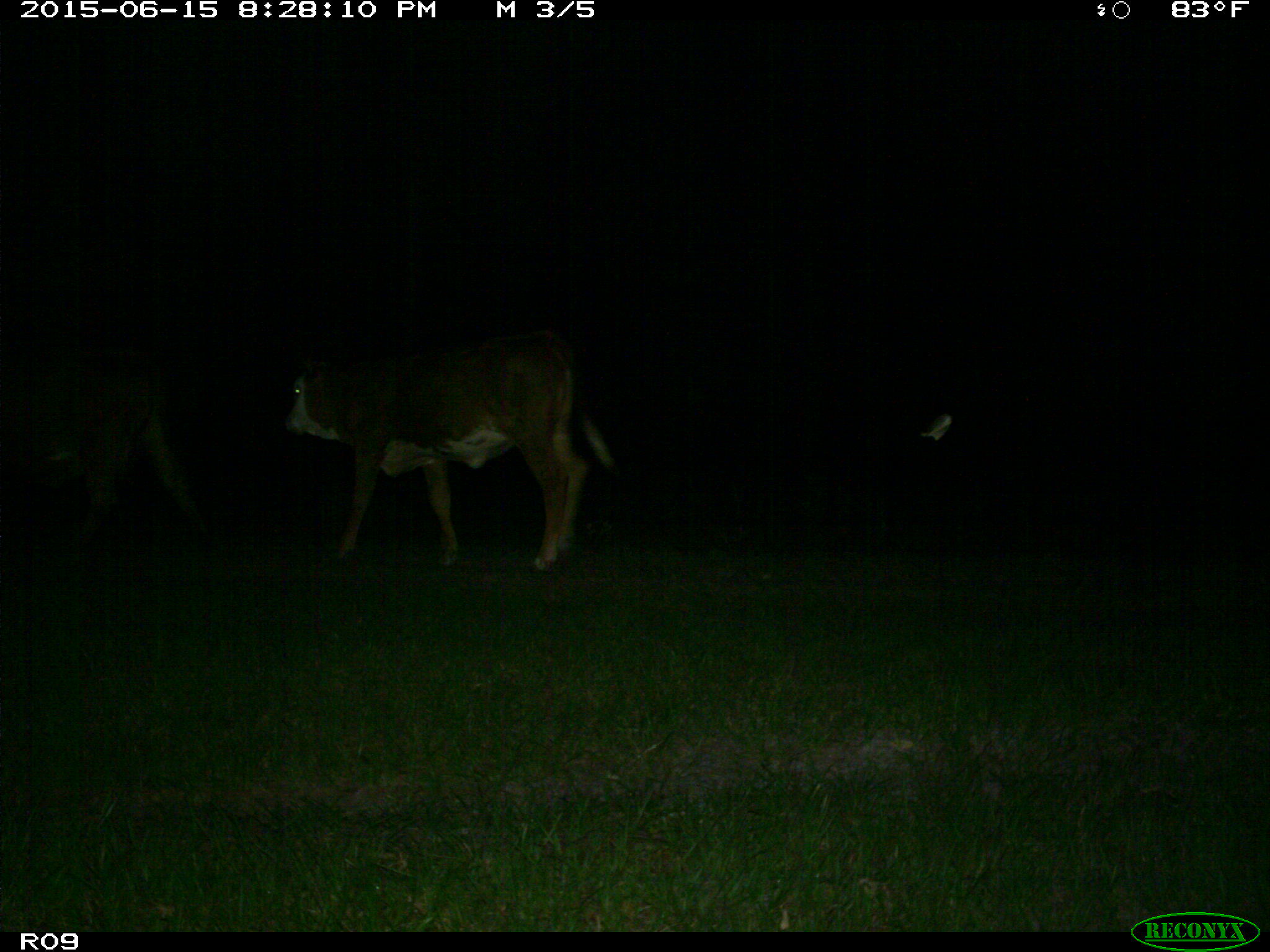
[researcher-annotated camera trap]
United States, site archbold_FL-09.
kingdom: Animalia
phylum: Chordata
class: Mammalia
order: Artiodactyla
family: Bovidae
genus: Bos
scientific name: Bos taurus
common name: domestic cow